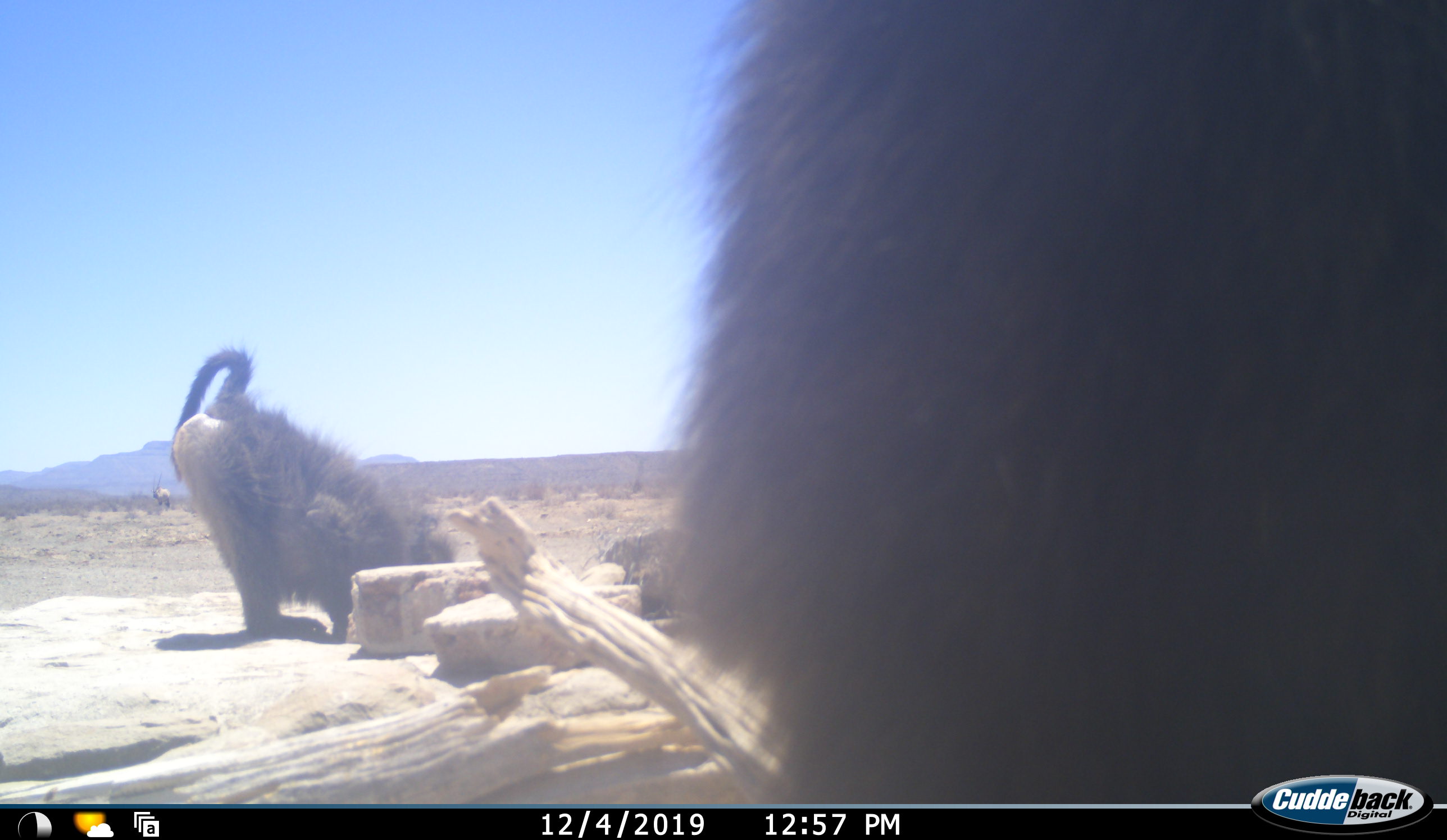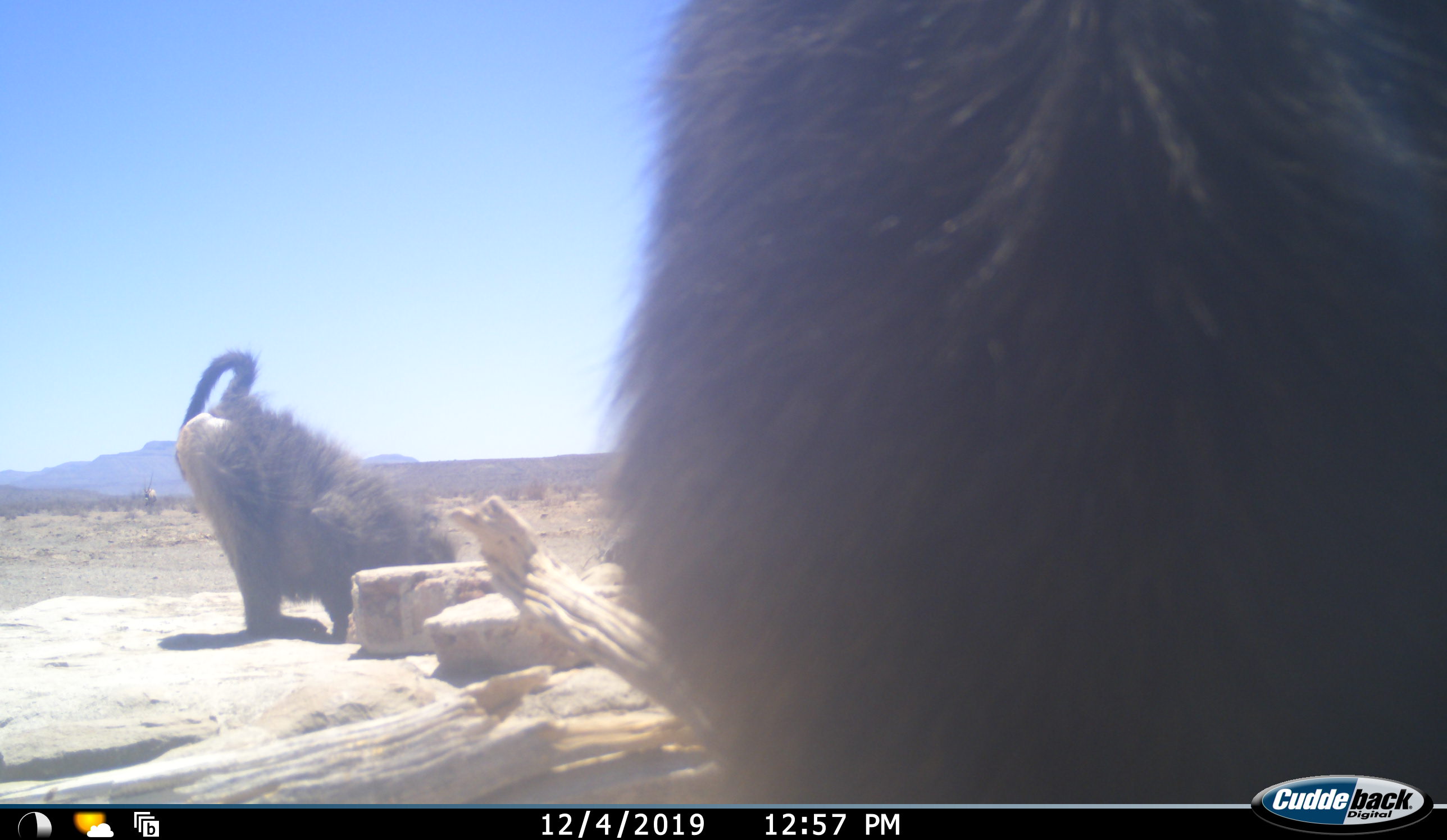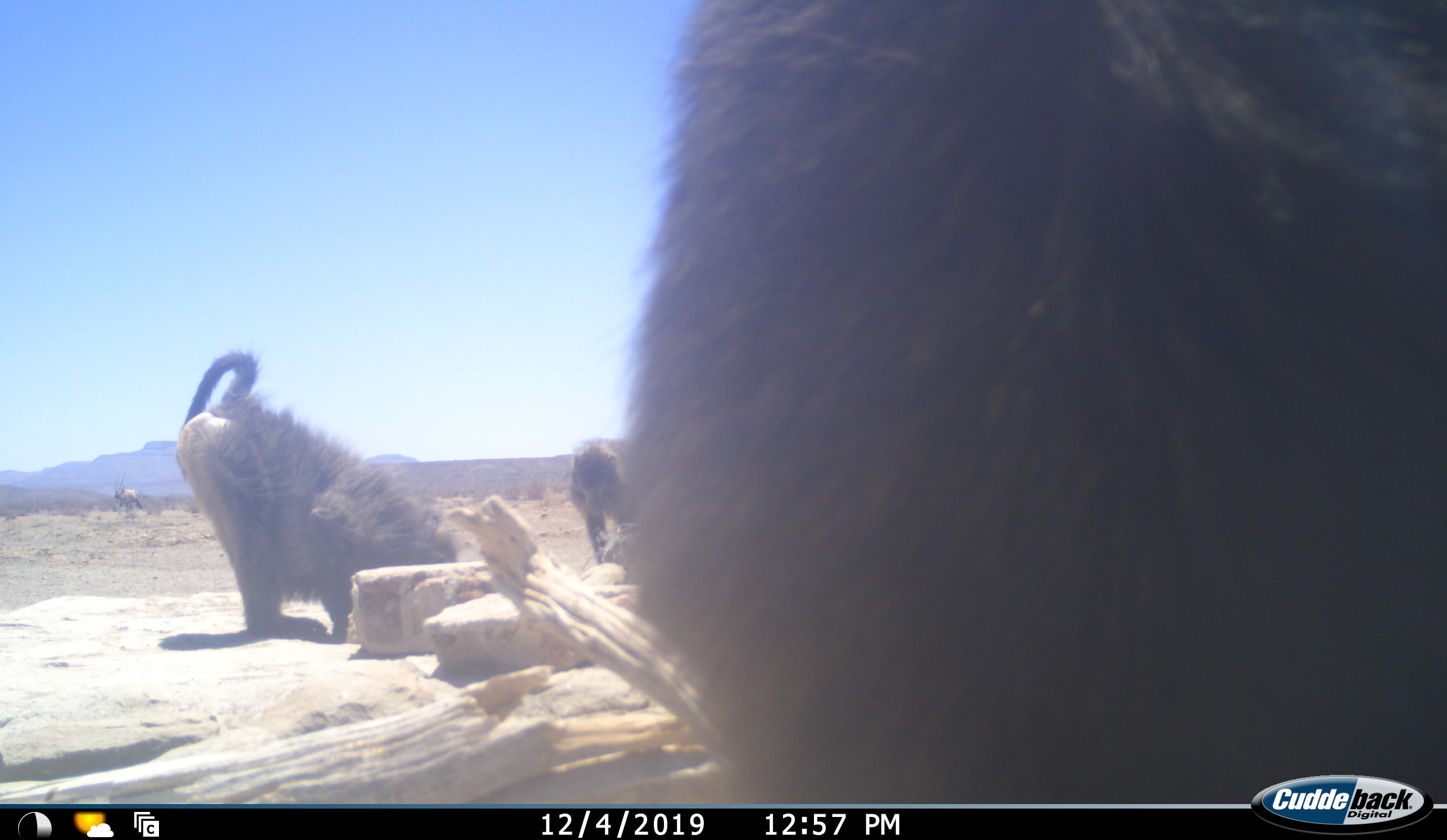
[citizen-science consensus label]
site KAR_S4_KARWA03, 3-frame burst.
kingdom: Animalia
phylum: Chordata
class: Mammalia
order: Primates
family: Cercopithecidae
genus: Papio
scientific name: Papio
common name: baboon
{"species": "baboon (Papio)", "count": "3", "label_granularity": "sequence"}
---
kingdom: Animalia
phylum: Chordata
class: Mammalia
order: Artiodactyla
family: Bovidae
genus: Oryx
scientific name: Oryx gazella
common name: gemsbok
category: oryx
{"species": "oryx (gemsbok) (Oryx gazella)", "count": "1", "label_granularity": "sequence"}